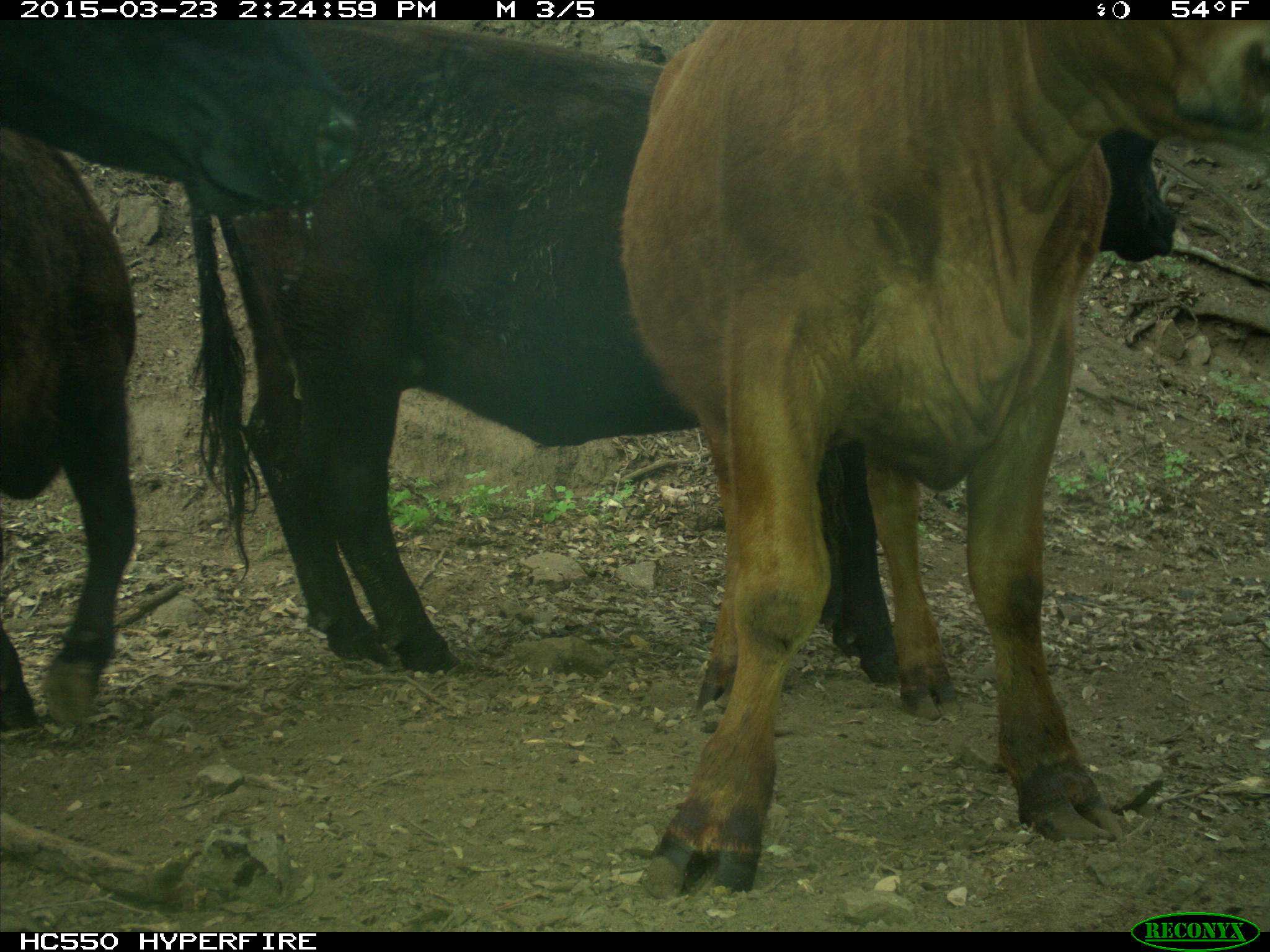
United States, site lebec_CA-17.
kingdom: Animalia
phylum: Chordata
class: Mammalia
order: Artiodactyla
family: Bovidae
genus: Bos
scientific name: Bos taurus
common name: domestic cow